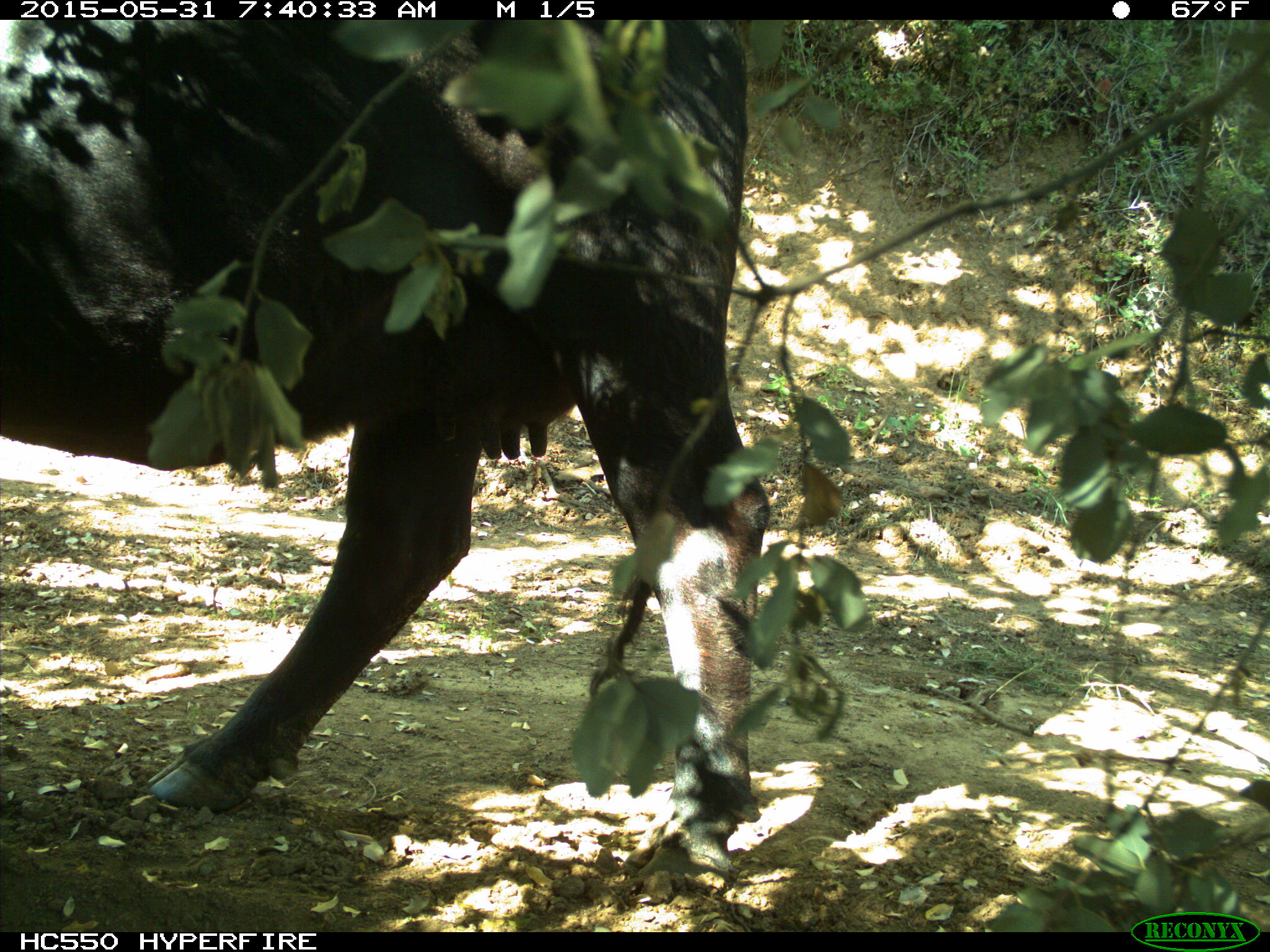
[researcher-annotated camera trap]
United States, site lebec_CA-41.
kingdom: Animalia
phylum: Chordata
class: Mammalia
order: Artiodactyla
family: Bovidae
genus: Bos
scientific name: Bos taurus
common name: domestic cow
Bos taurus (domestic cow).